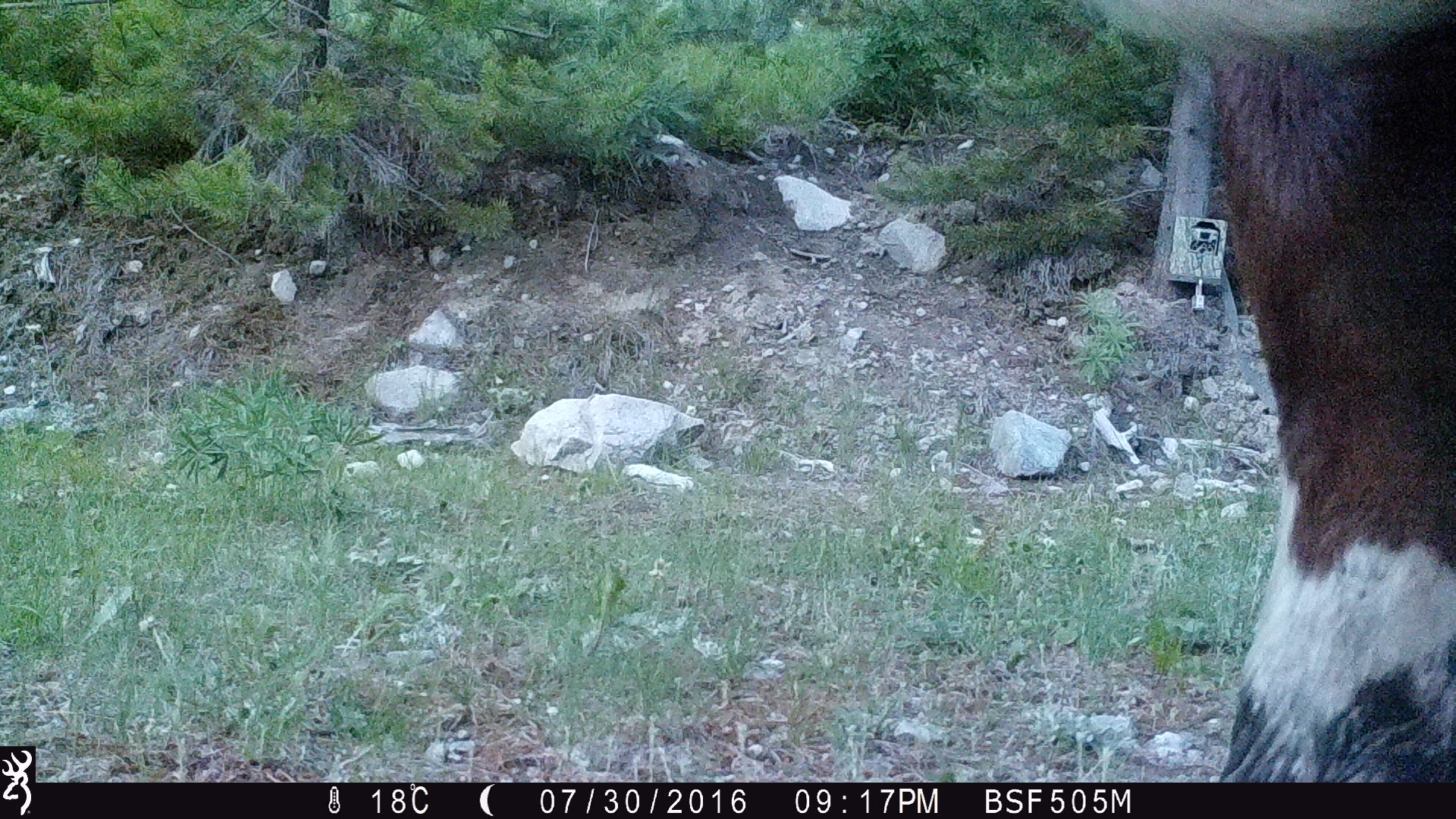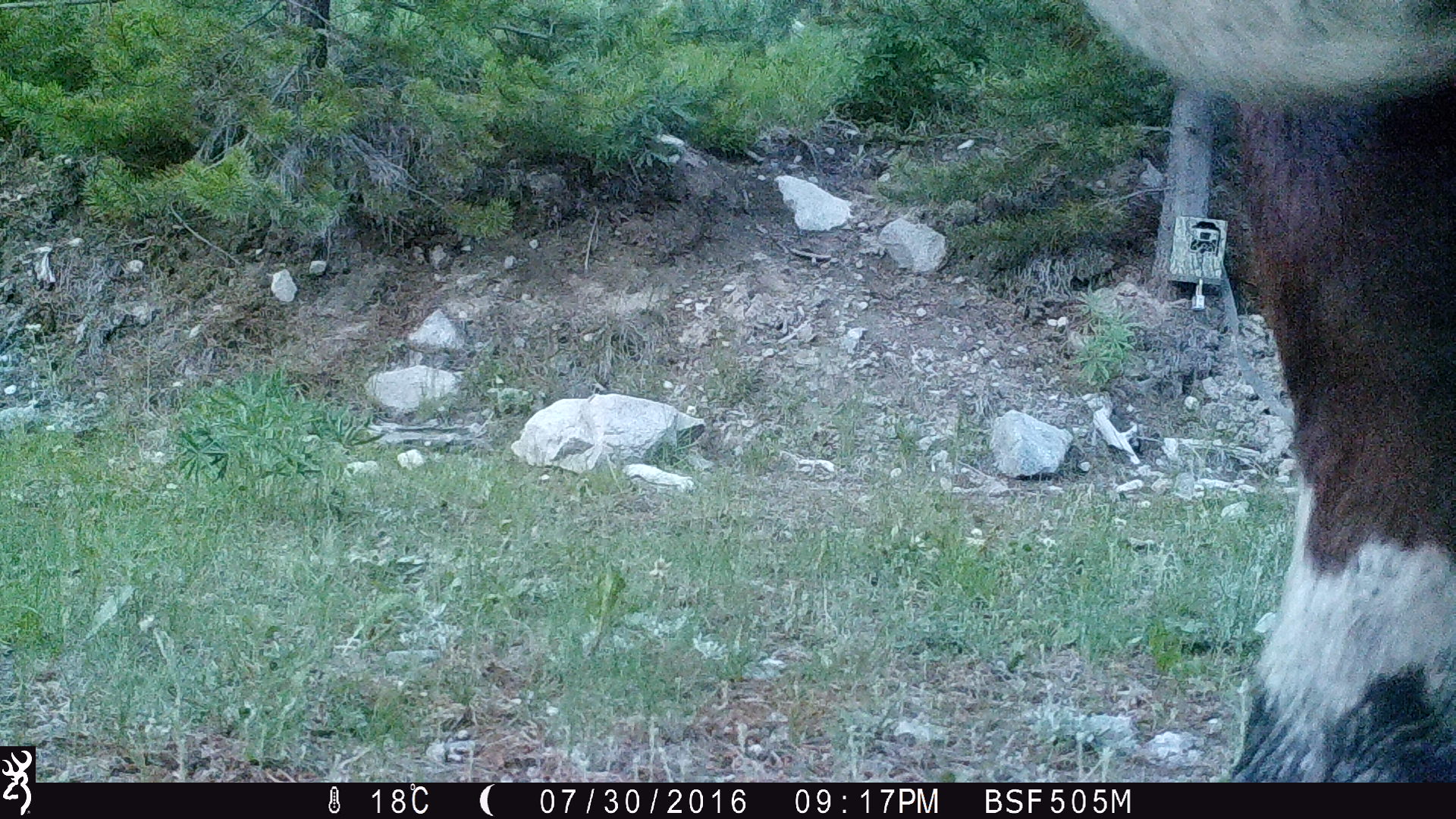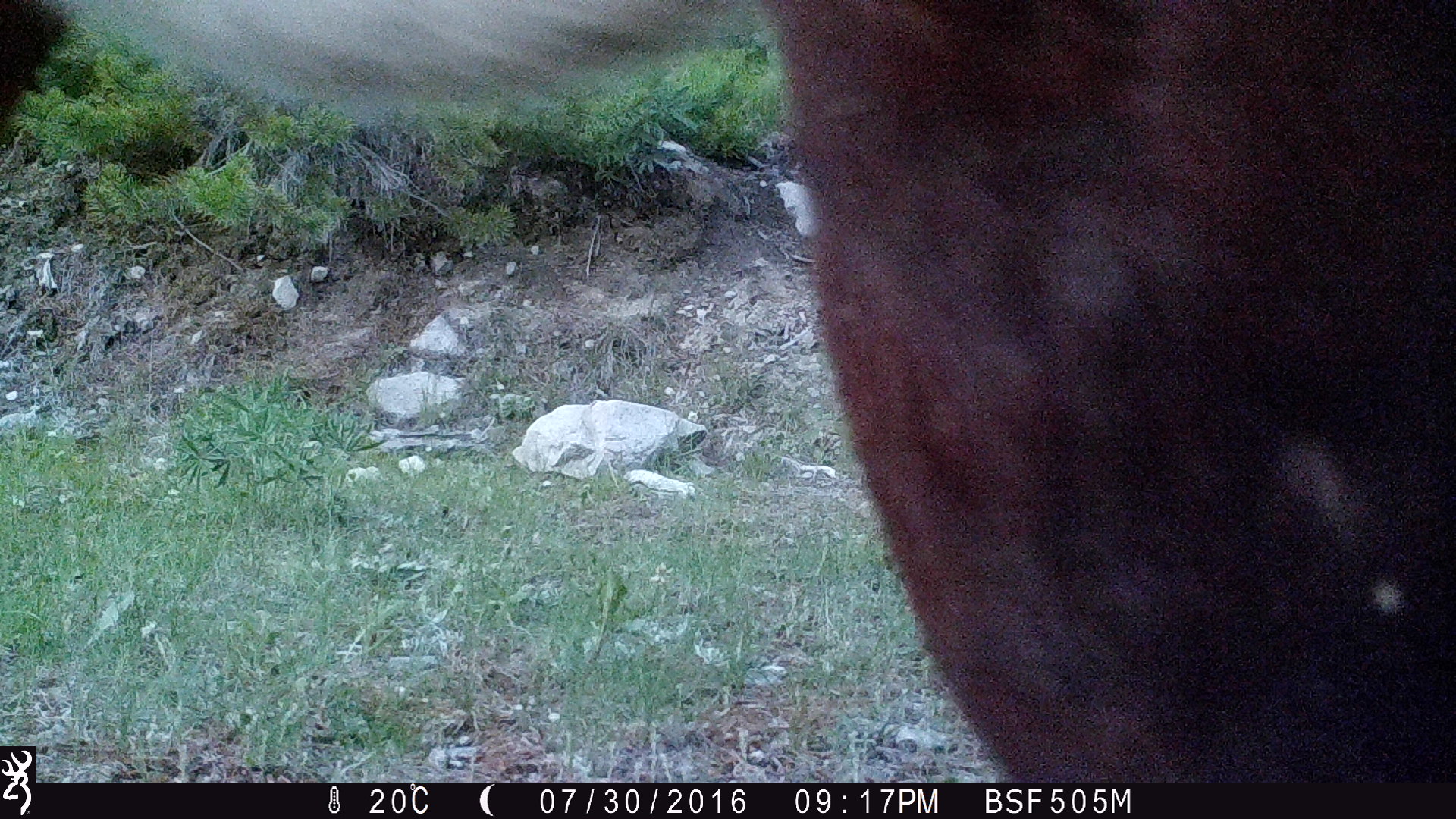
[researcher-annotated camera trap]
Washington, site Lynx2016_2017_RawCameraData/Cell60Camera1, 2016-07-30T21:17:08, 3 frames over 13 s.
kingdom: Animalia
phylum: Chordata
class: Mammalia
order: Artiodactyla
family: Bovidae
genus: Bos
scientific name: Bos taurus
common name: domestic cattle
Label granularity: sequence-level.